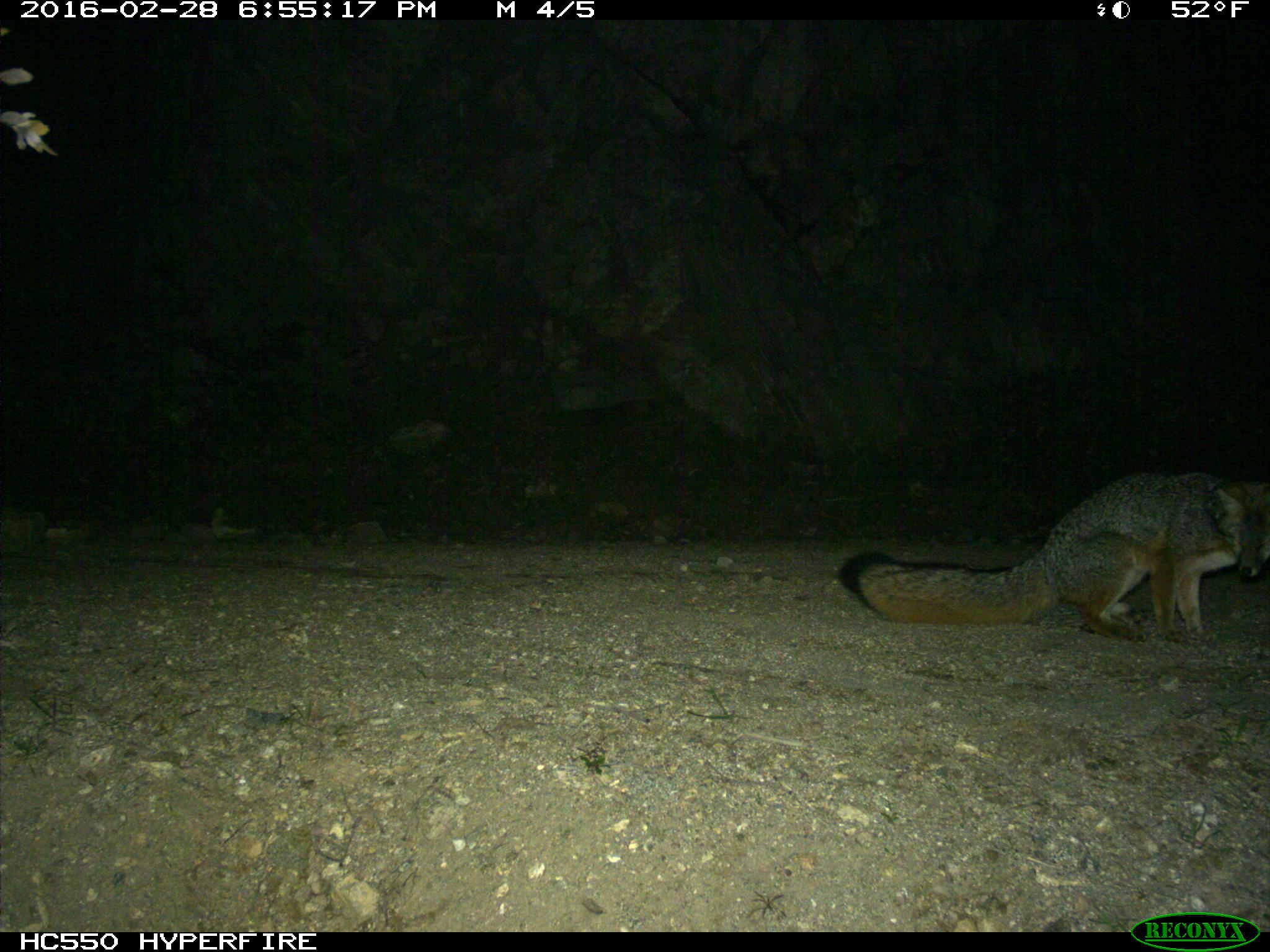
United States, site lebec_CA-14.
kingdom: Animalia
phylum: Chordata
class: Mammalia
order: Carnivora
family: Canidae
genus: Urocyon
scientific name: Urocyon cinereoargenteus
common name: gray fox